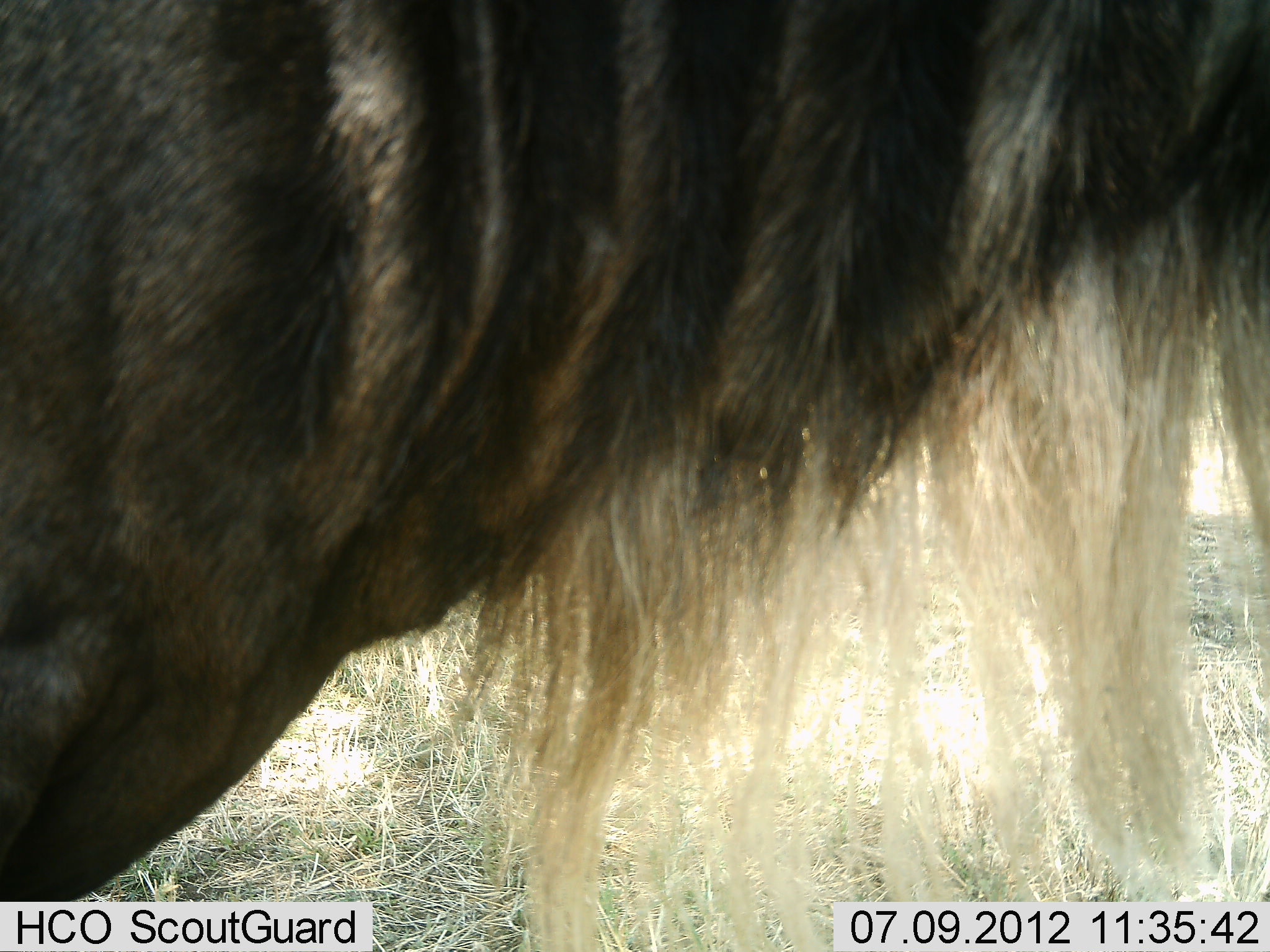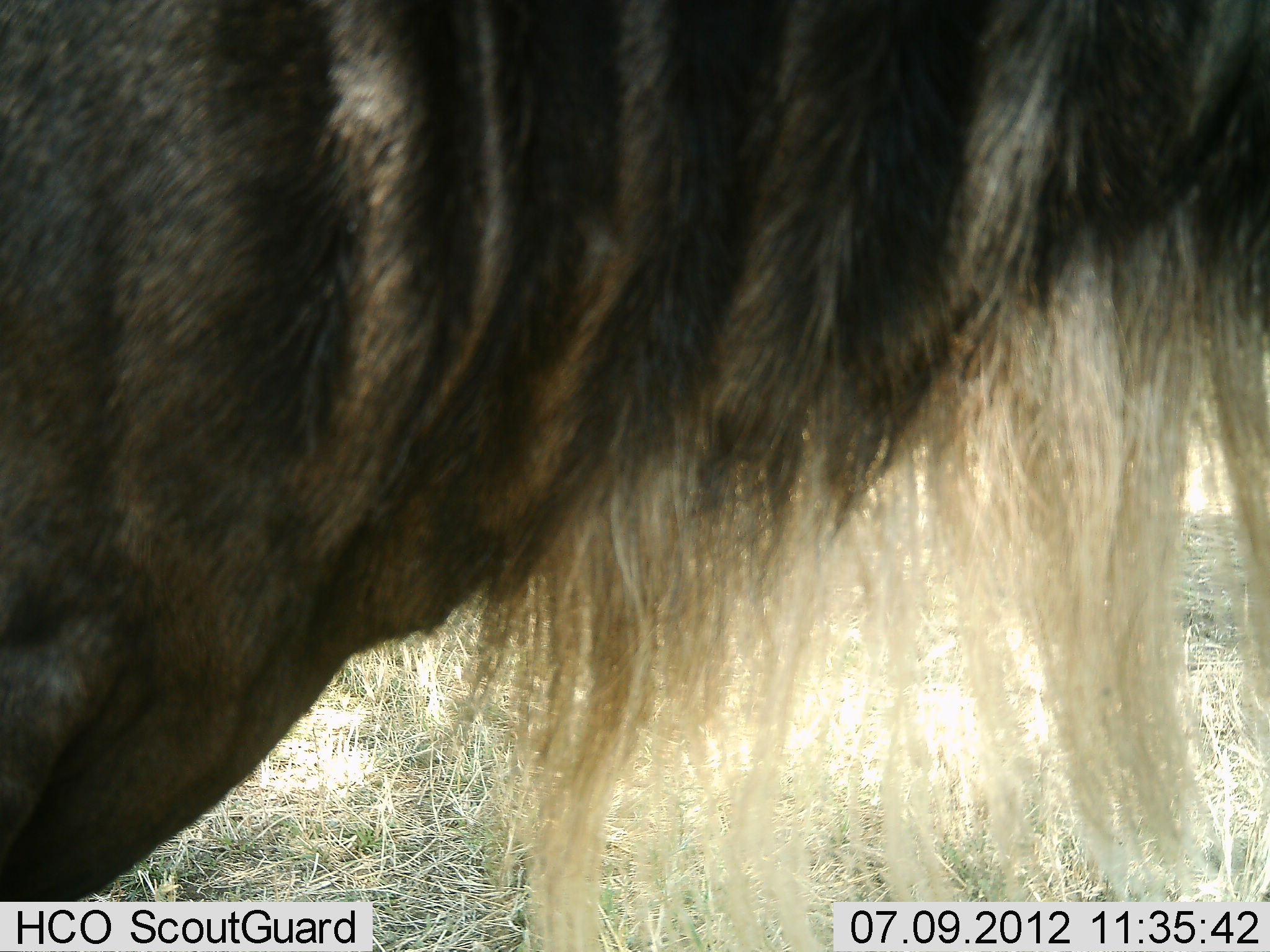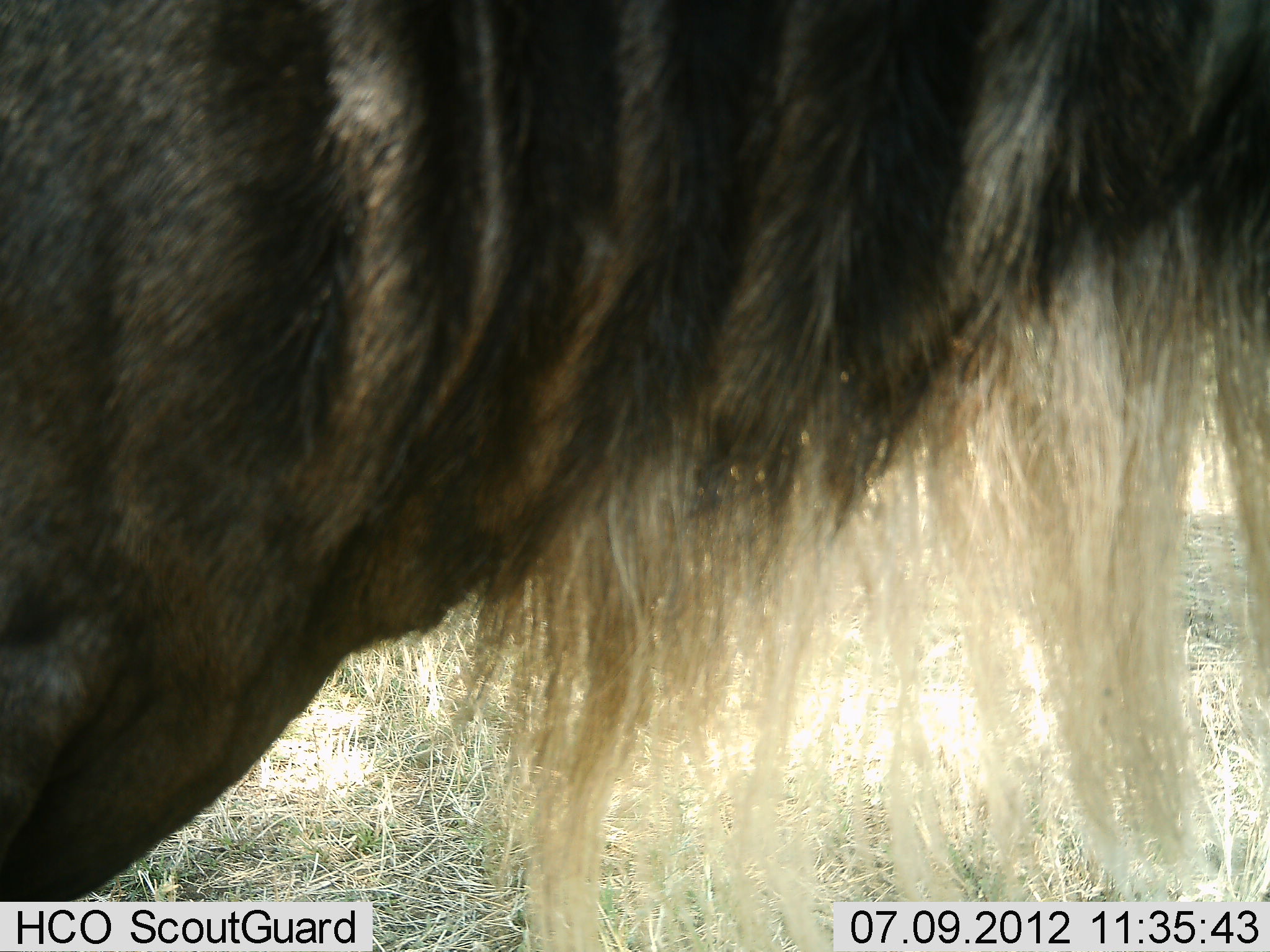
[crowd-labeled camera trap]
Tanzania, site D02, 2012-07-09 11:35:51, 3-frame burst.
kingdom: Animalia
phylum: Chordata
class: Mammalia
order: Artiodactyla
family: Bovidae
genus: Connochaetes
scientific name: Connochaetes taurinus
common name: blue wildebeest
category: wildebeest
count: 1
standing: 100%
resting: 0%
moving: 0%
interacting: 0%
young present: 0%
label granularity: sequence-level